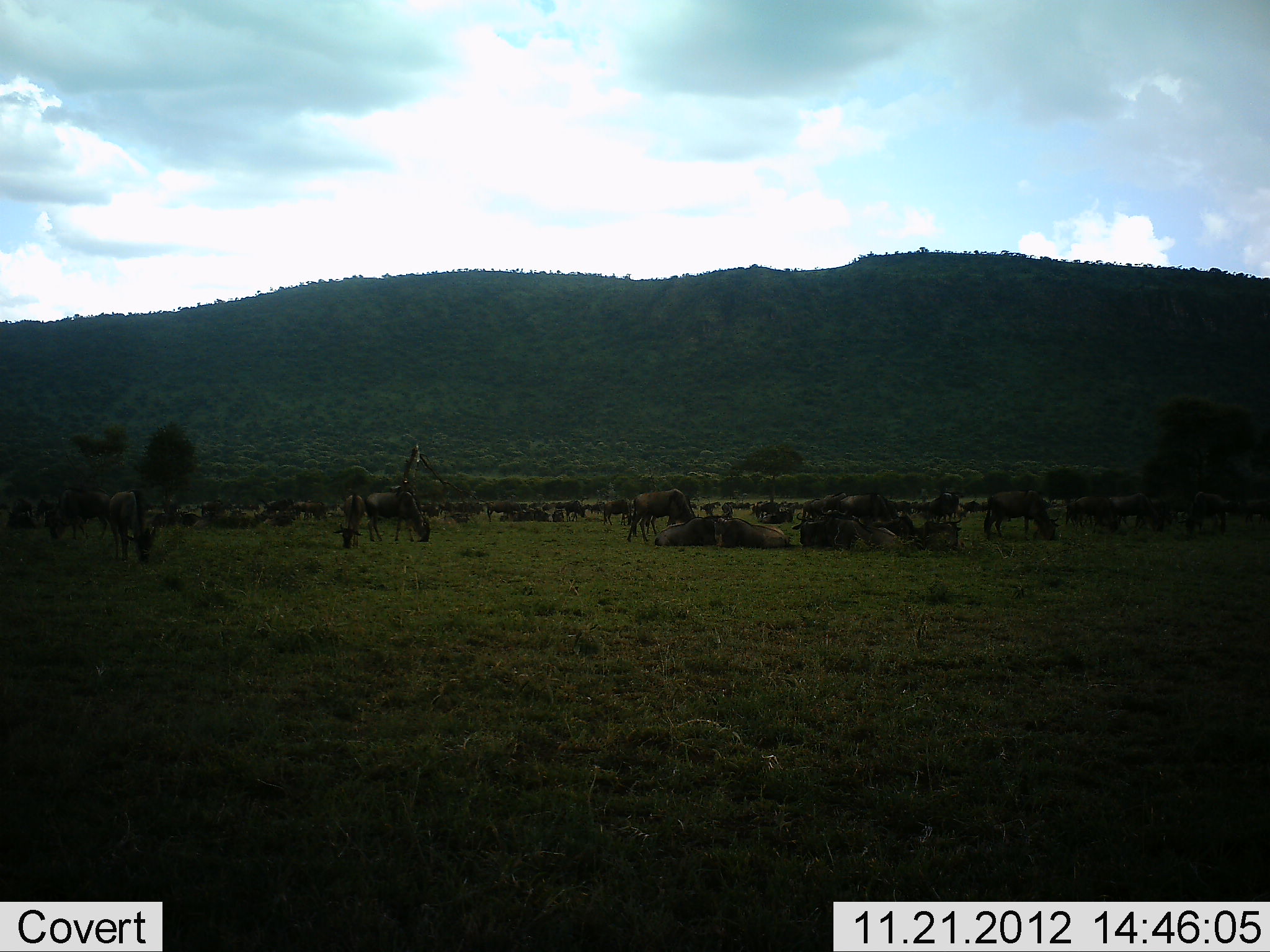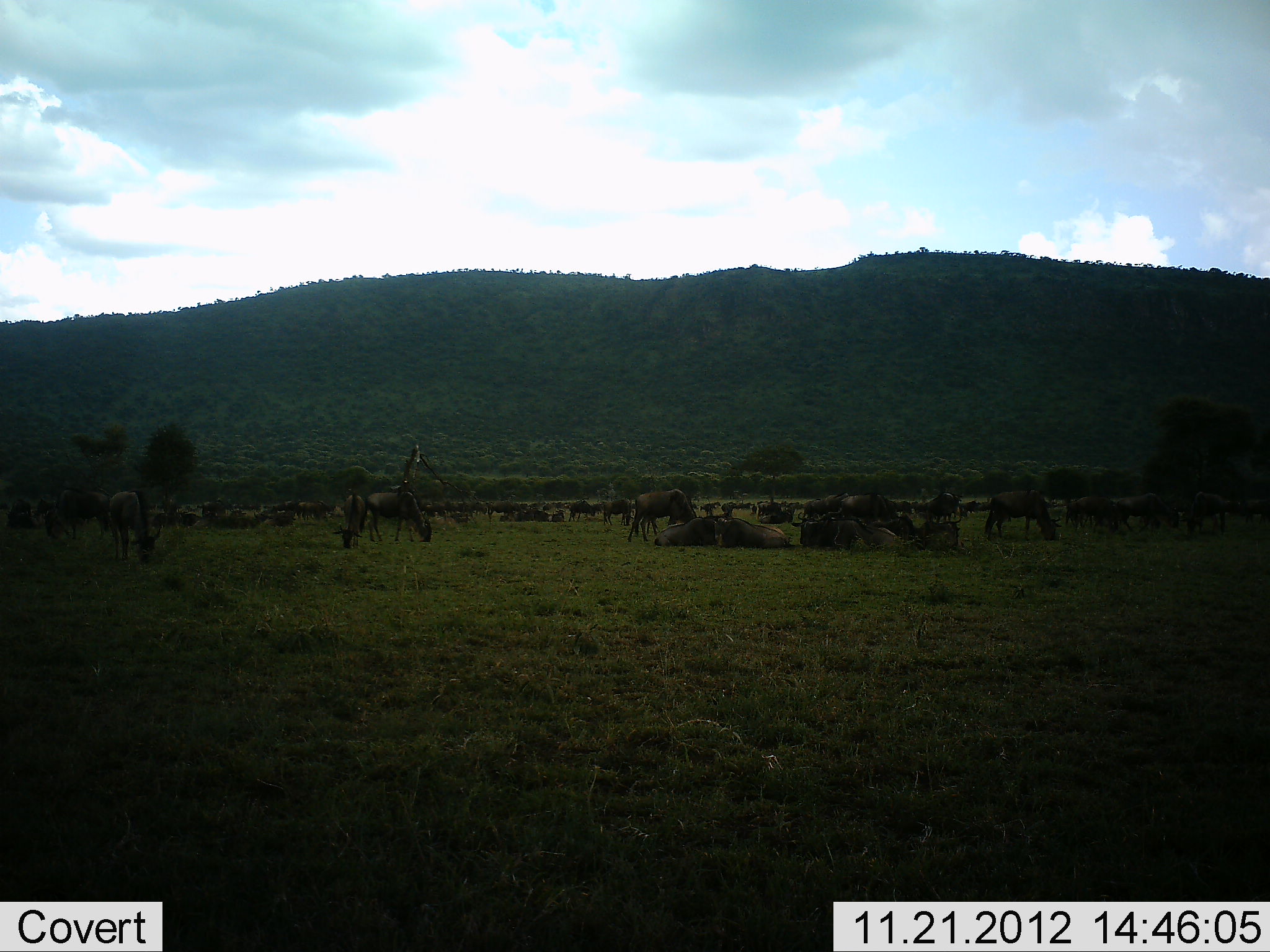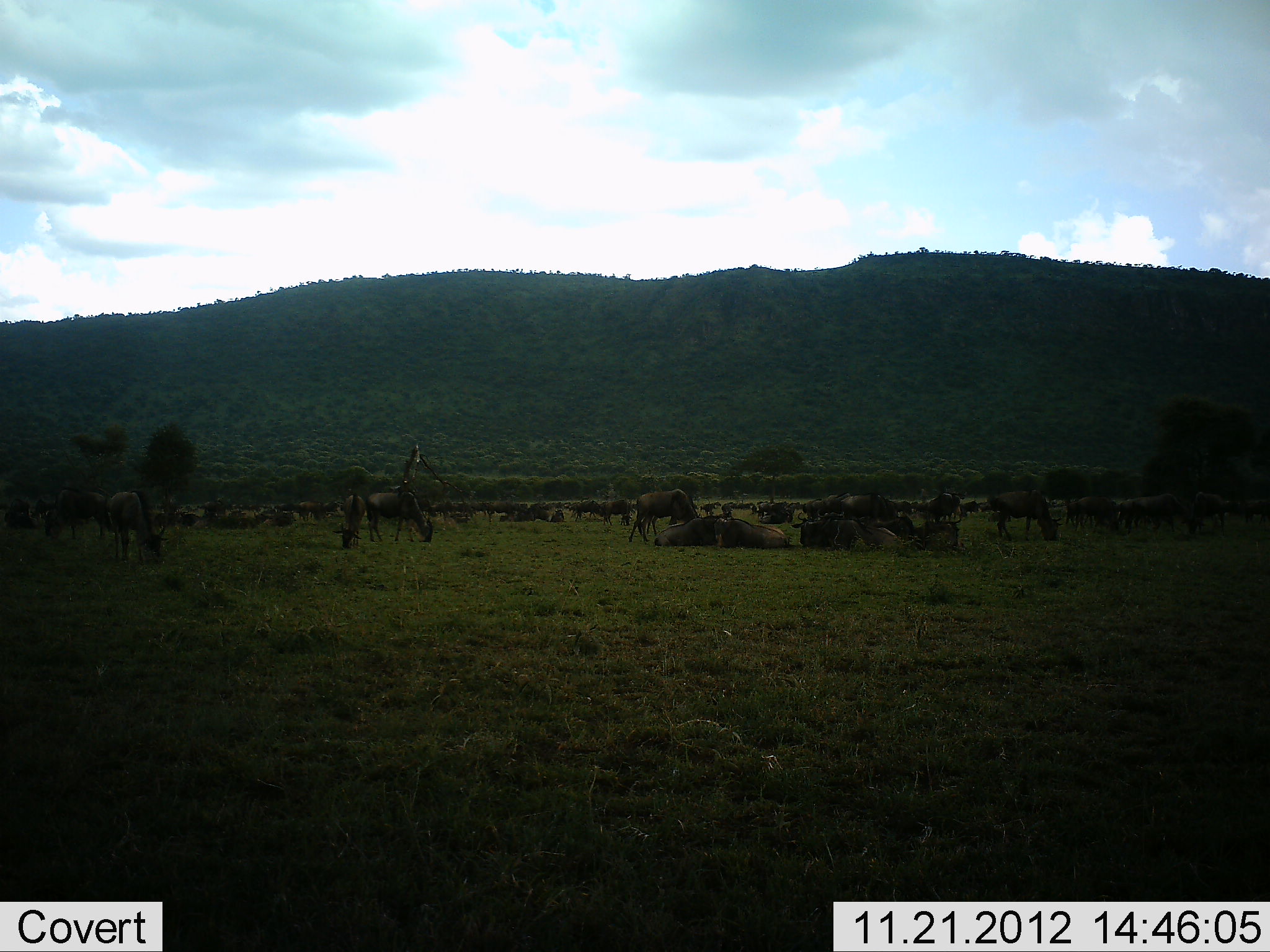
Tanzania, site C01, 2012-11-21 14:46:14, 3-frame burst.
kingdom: Animalia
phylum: Chordata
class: Mammalia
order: Artiodactyla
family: Bovidae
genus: Connochaetes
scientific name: Connochaetes taurinus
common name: blue wildebeest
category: wildebeest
Wildebeest (blue wildebeest) (Connochaetes taurinus), count 11-50. Behavior (volunteer vote fractions): standing 52%, resting 56%, moving 44%, interacting 16%. Young present (vote fraction): 0%. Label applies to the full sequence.